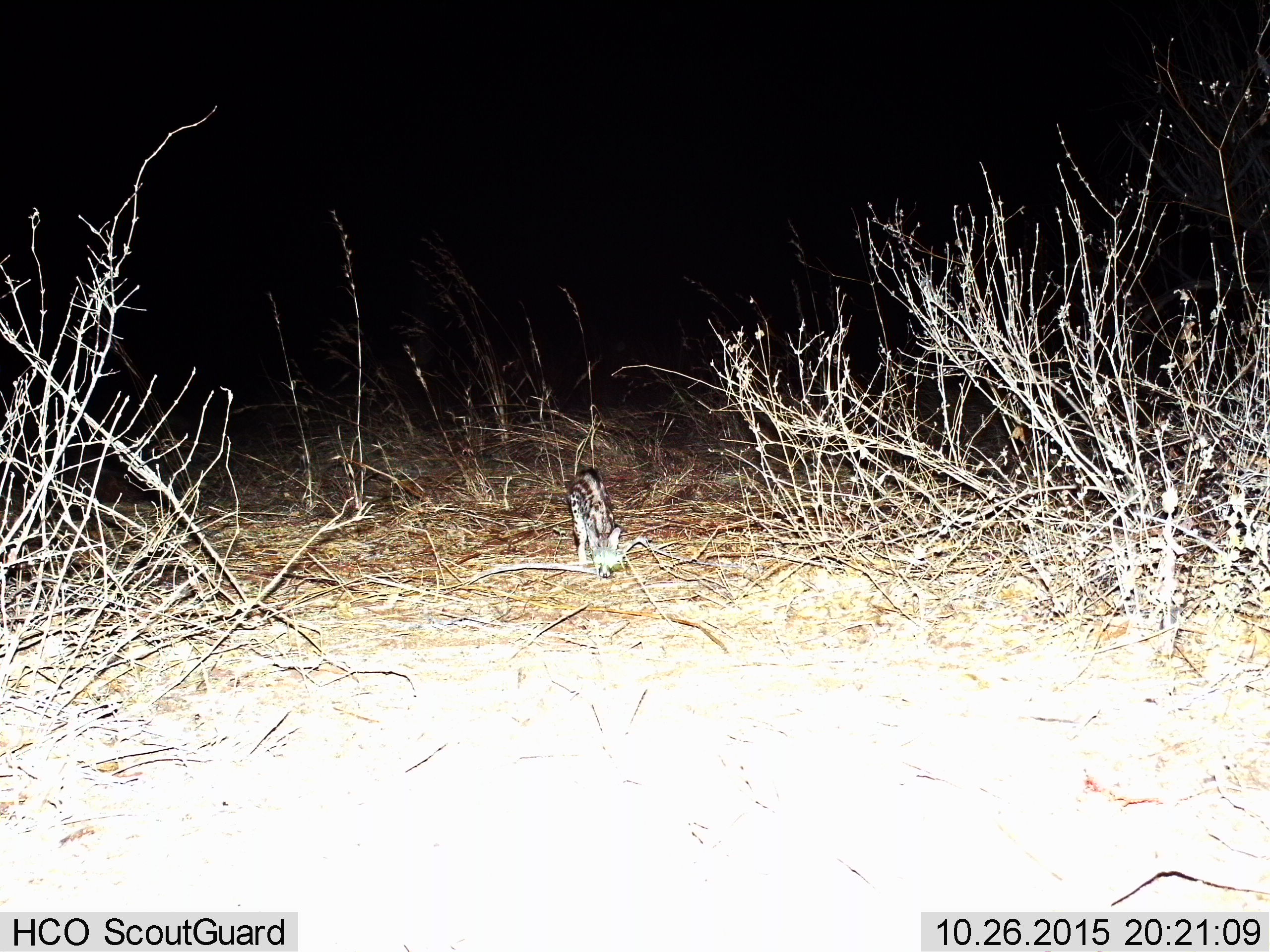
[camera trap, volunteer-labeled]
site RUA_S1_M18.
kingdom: Animalia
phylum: Chordata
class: Mammalia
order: Carnivora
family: Viverridae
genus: Genetta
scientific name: Genetta genetta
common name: small-spotted genet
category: genetcommonsmallspotted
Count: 1.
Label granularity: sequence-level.